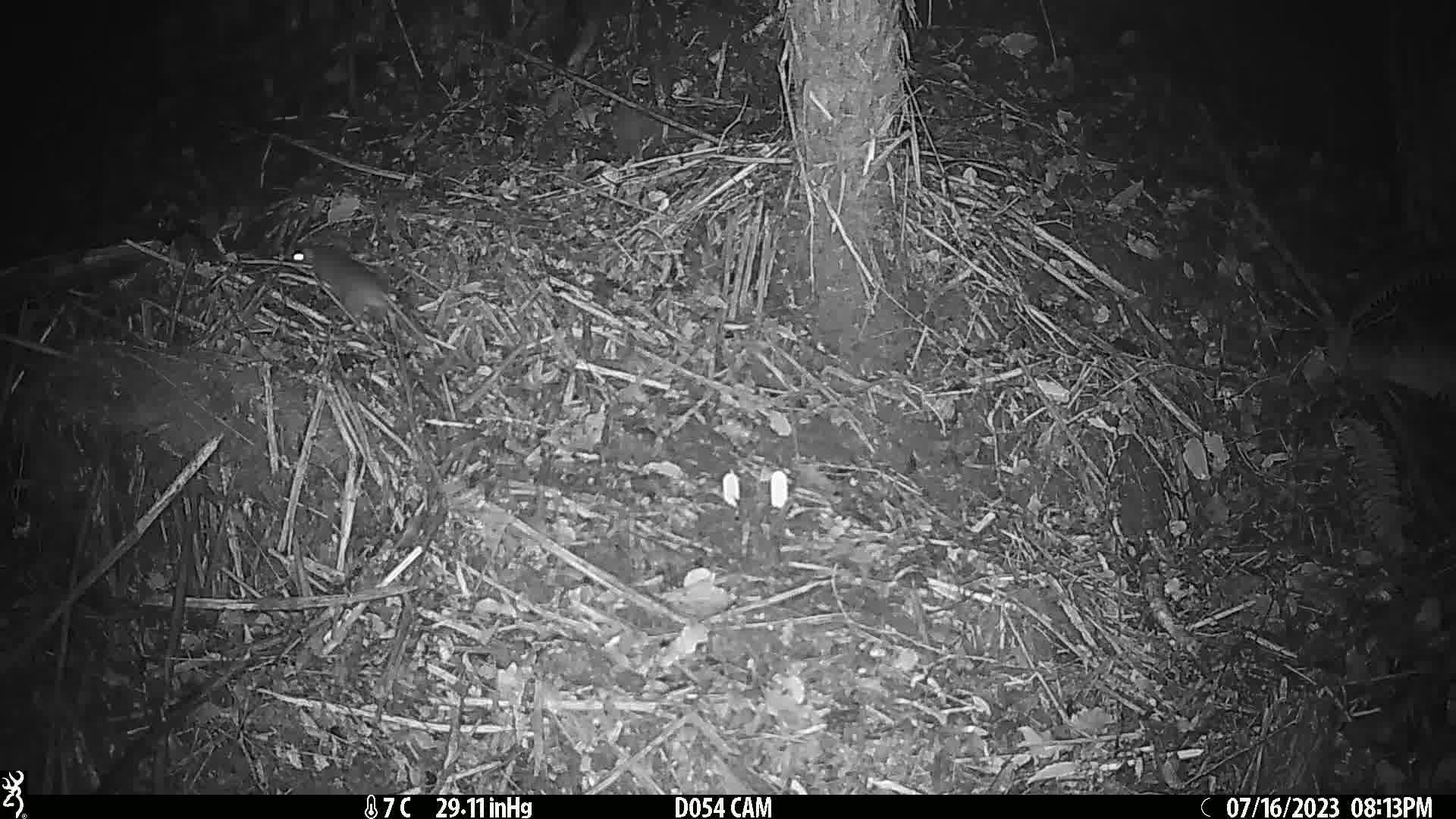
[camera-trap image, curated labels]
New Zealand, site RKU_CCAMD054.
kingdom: Animalia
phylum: Chordata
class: Mammalia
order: Rodentia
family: Muridae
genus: Rattus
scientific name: Rattus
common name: rat